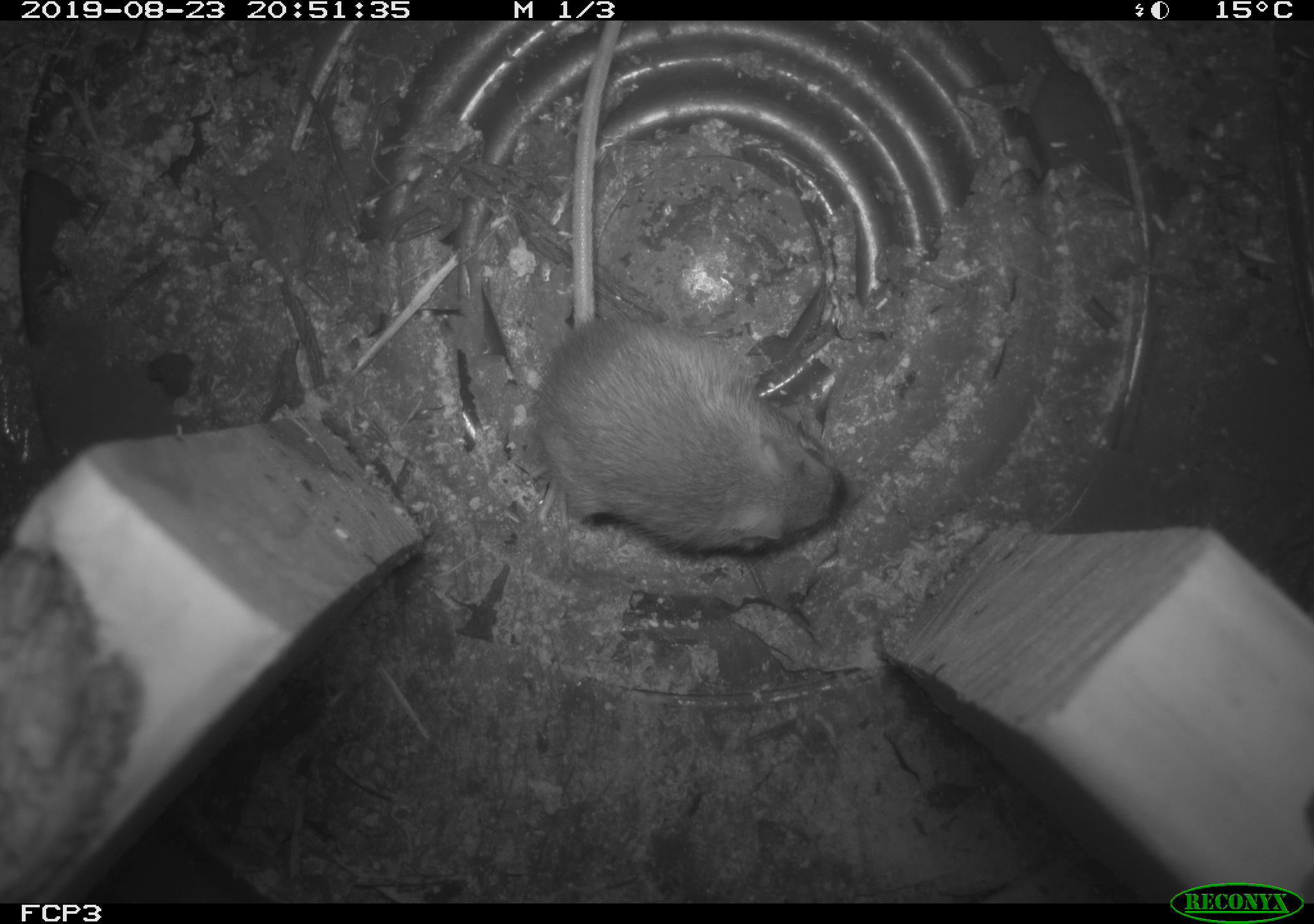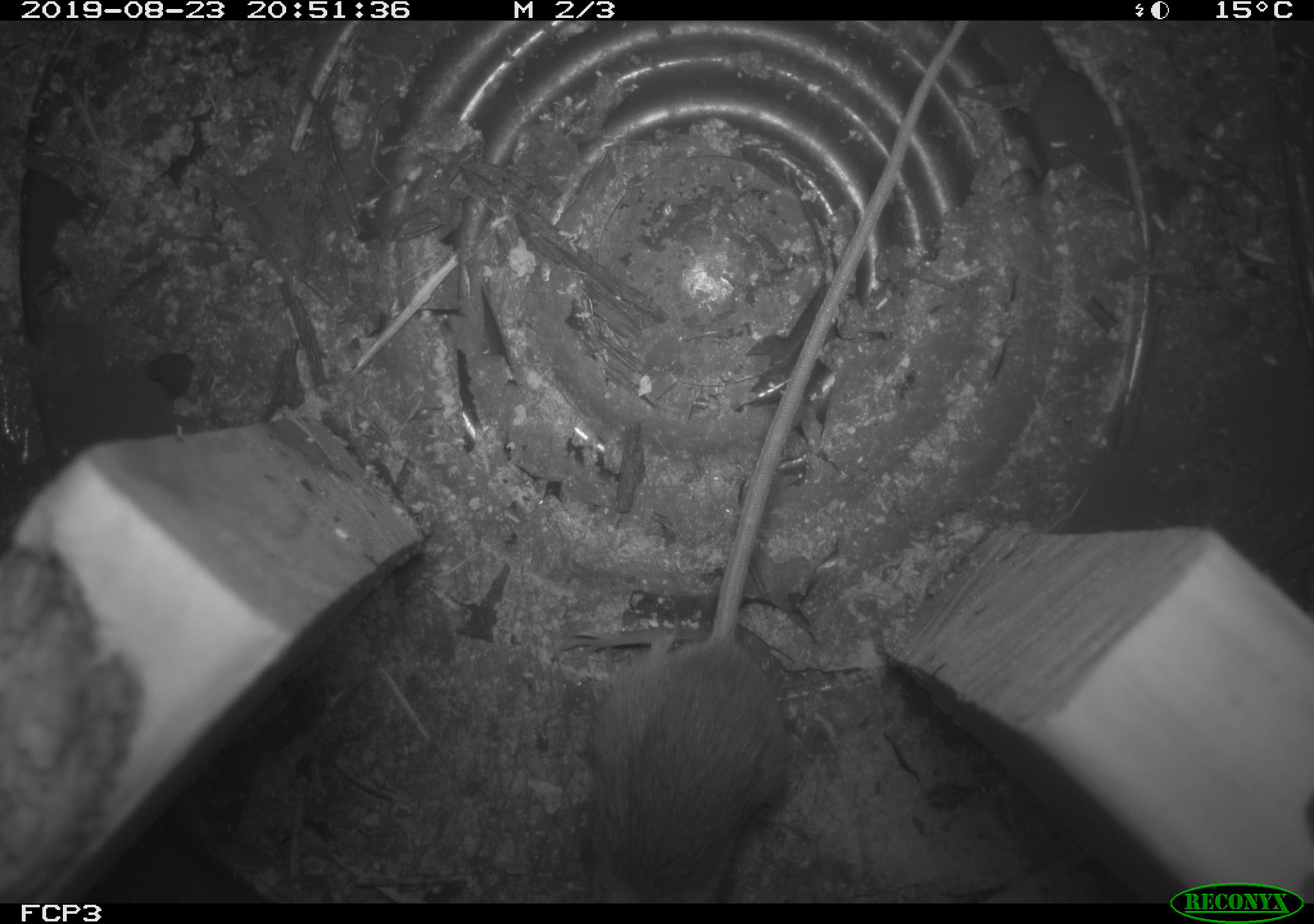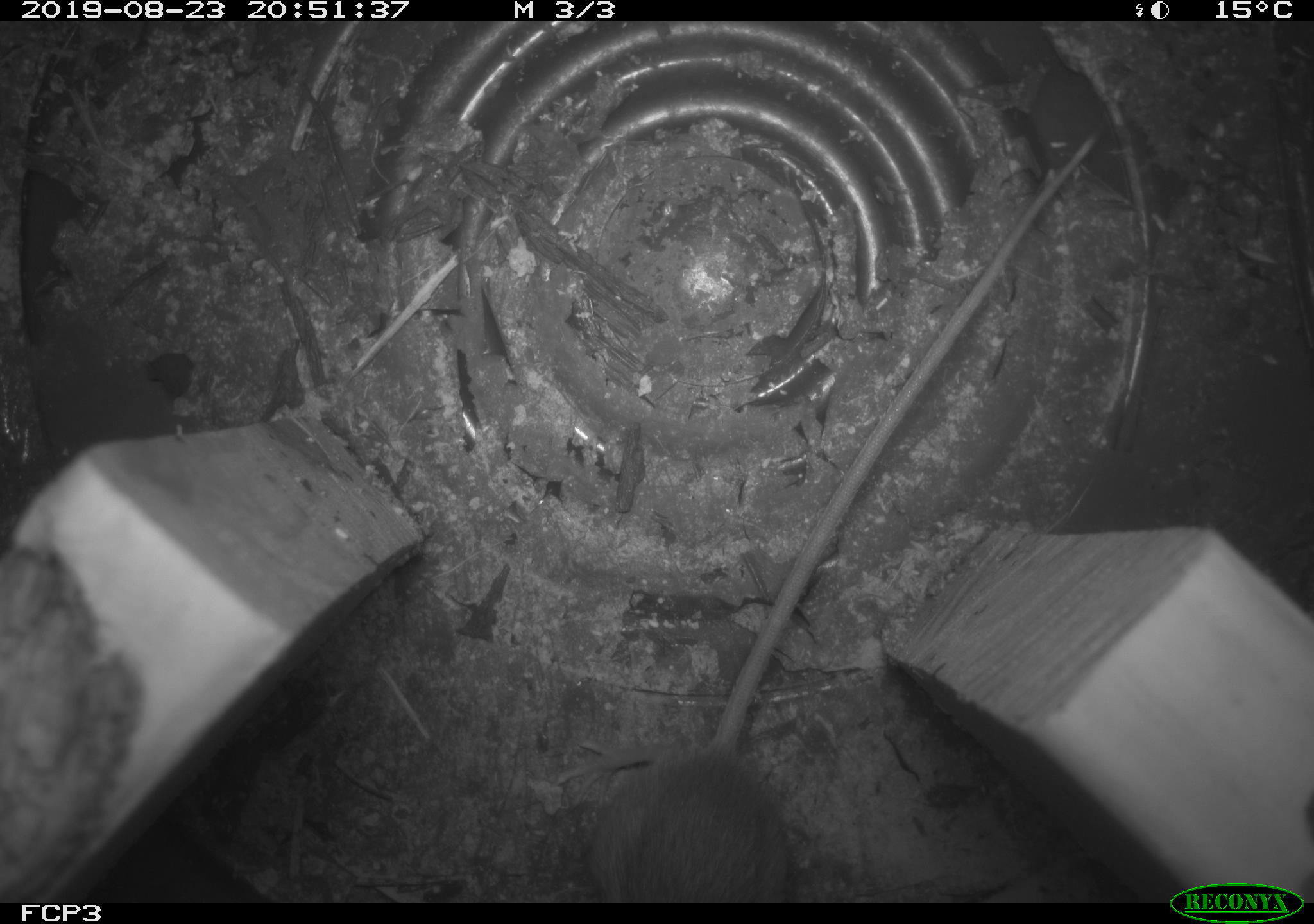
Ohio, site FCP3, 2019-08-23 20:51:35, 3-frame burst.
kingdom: Animalia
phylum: Chordata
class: Mammalia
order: Rodentia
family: Zapodidae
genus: Napaeozapus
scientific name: Napaeozapus insignis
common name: woodland jumping mouse